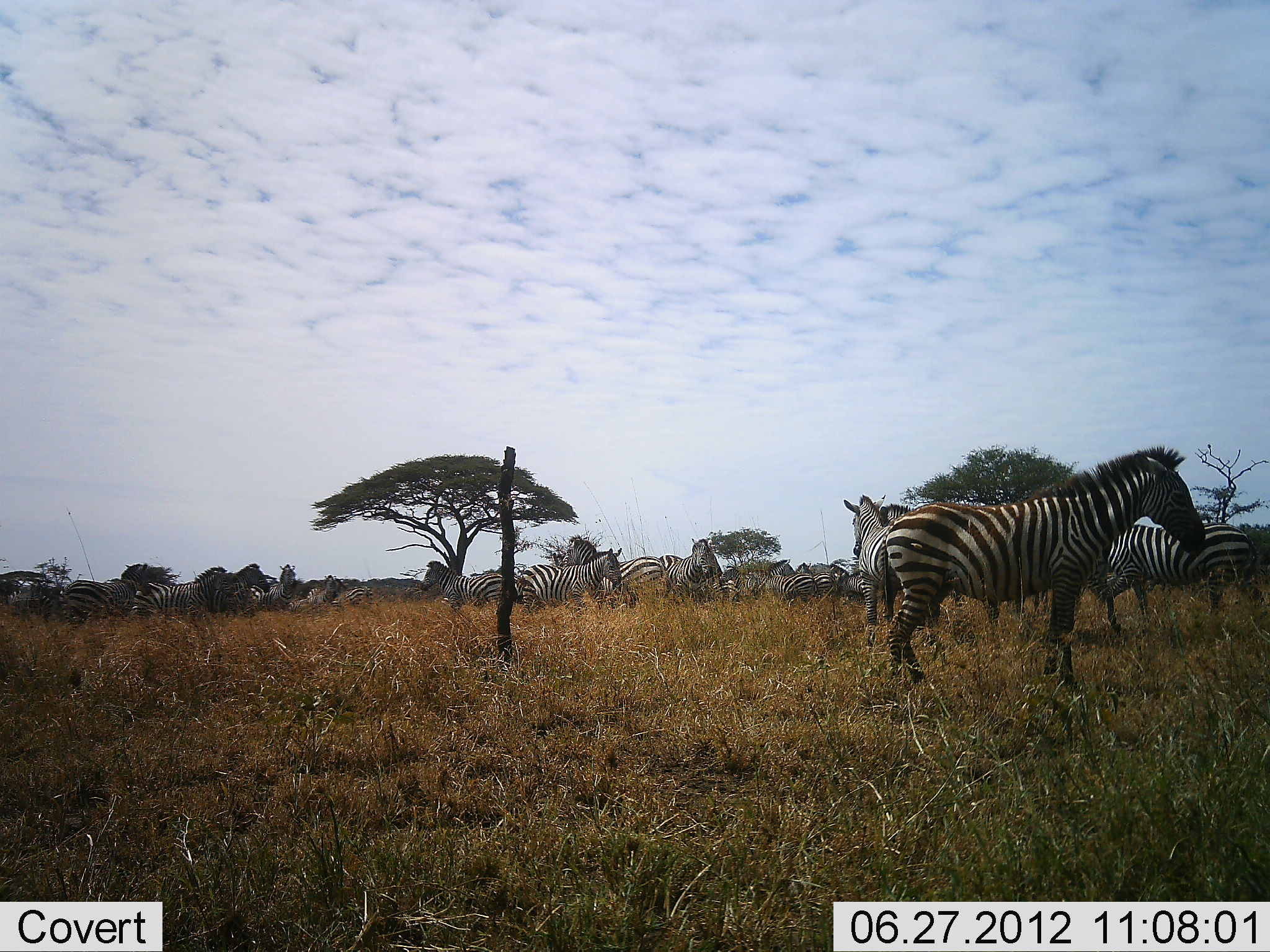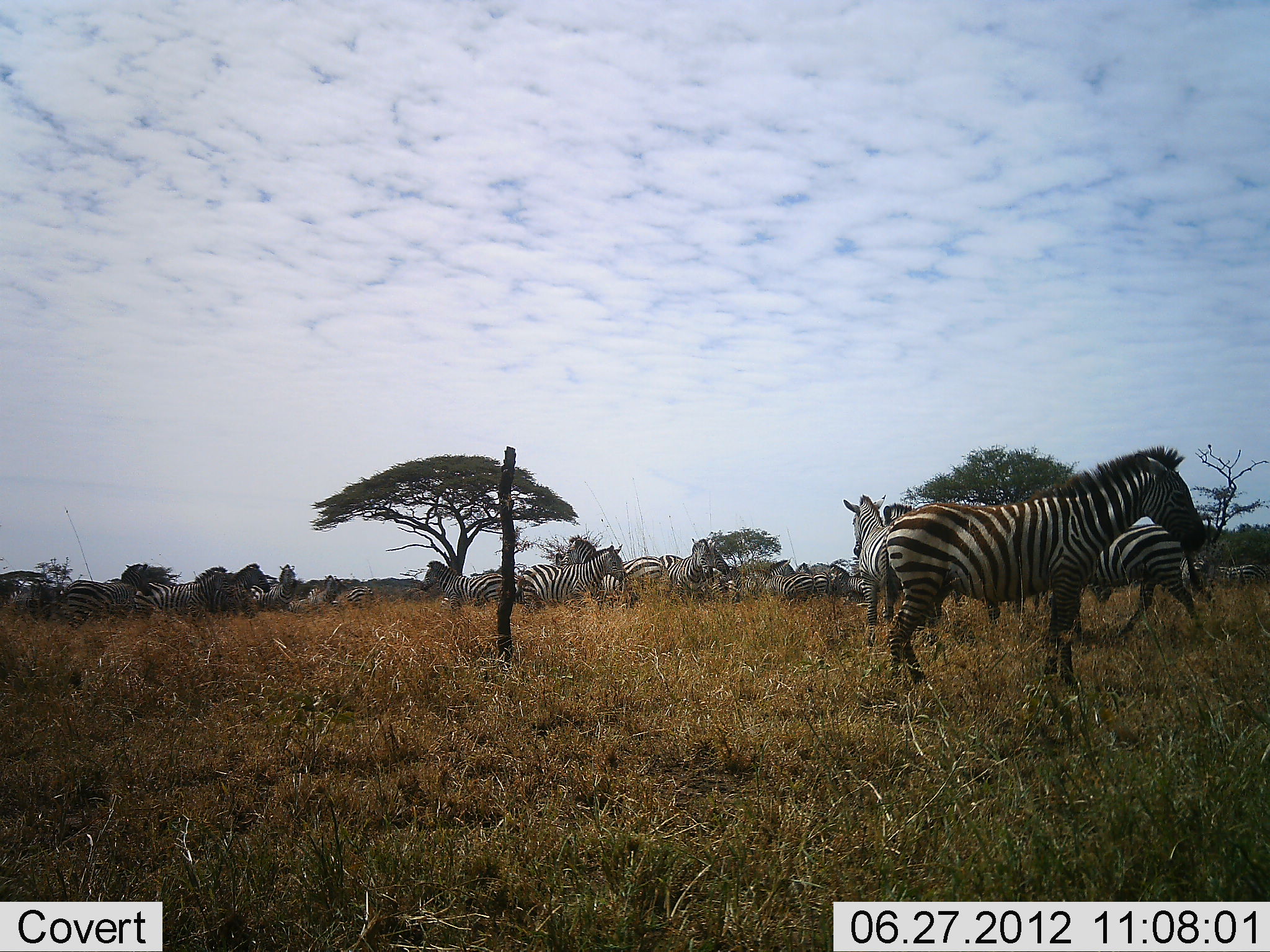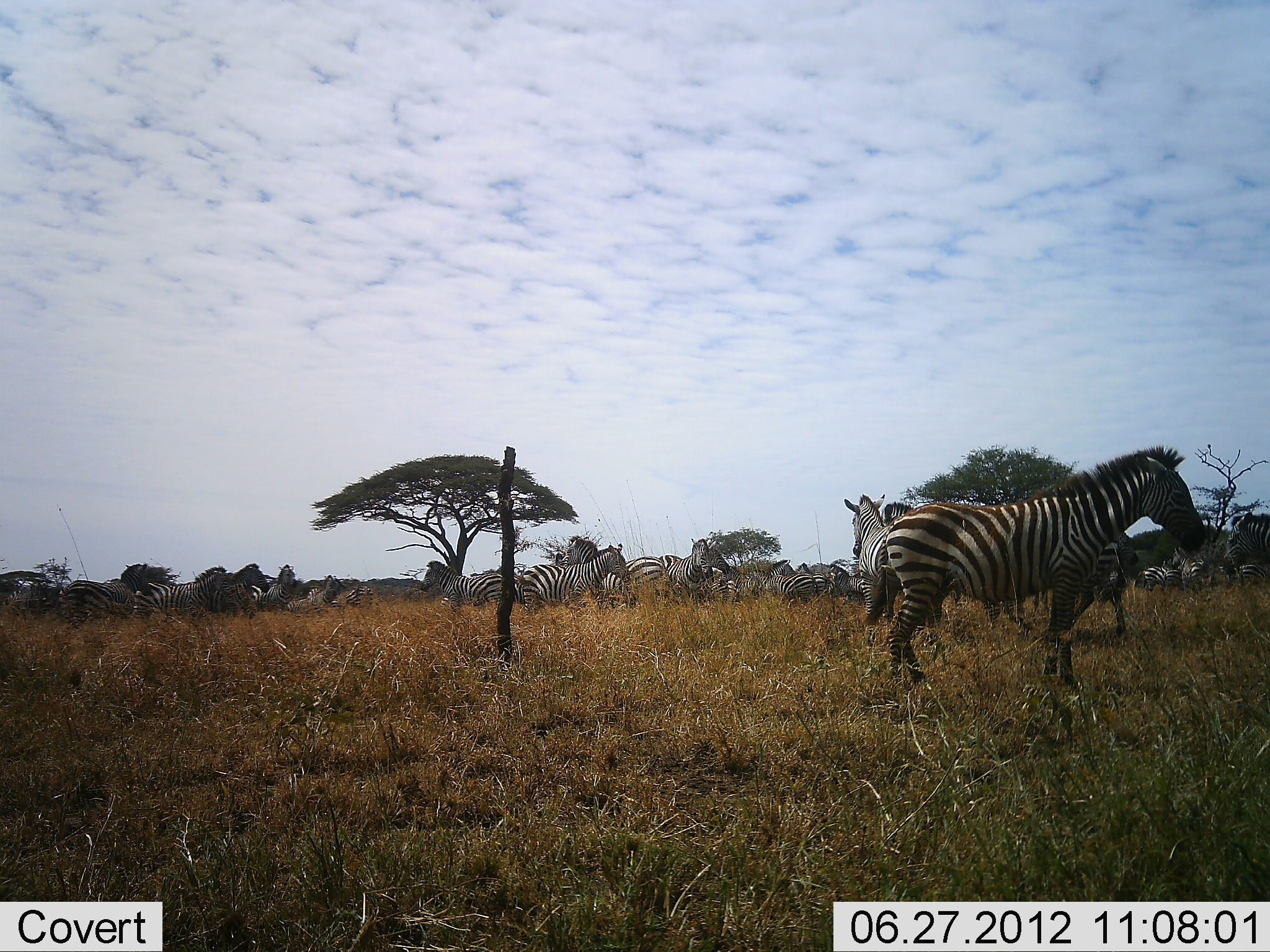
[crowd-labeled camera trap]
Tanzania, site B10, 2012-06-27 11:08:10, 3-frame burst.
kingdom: Animalia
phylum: Chordata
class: Mammalia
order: Perissodactyla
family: Equidae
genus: Equus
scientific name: Equus quagga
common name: plains zebra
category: zebra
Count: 11-50.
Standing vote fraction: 89%.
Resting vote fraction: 11%.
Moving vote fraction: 67%.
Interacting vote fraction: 22%.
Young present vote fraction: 22%.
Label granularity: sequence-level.